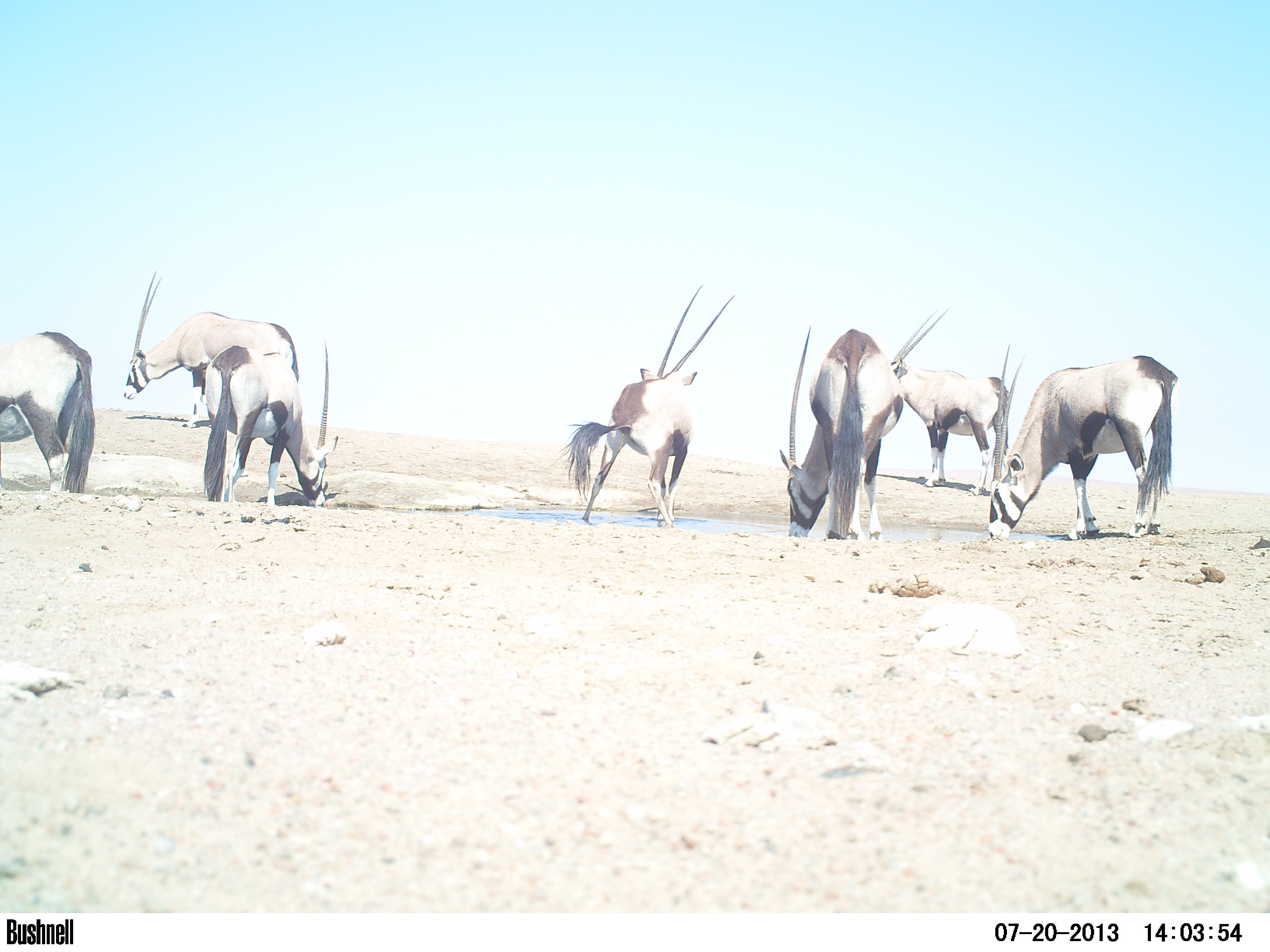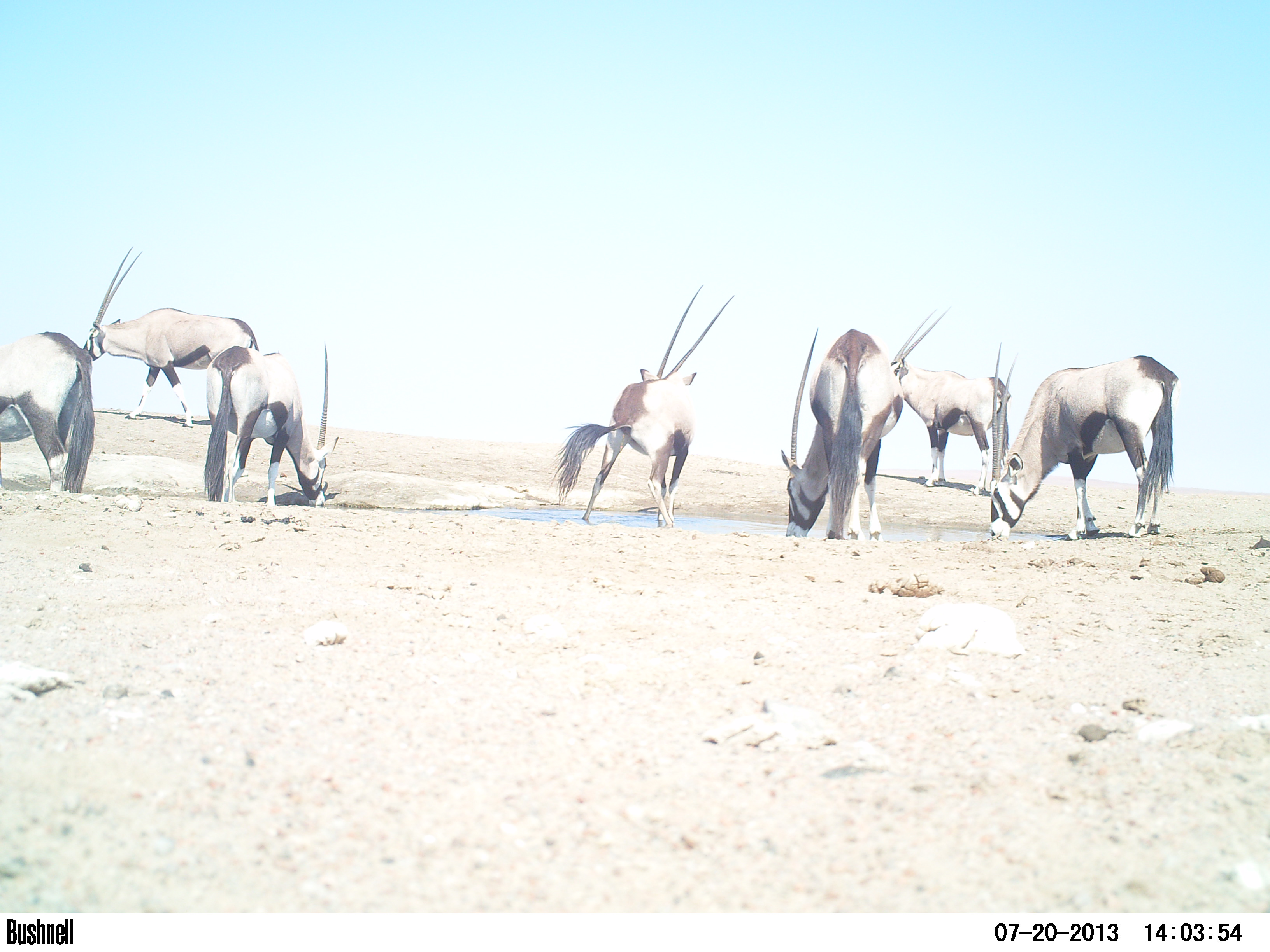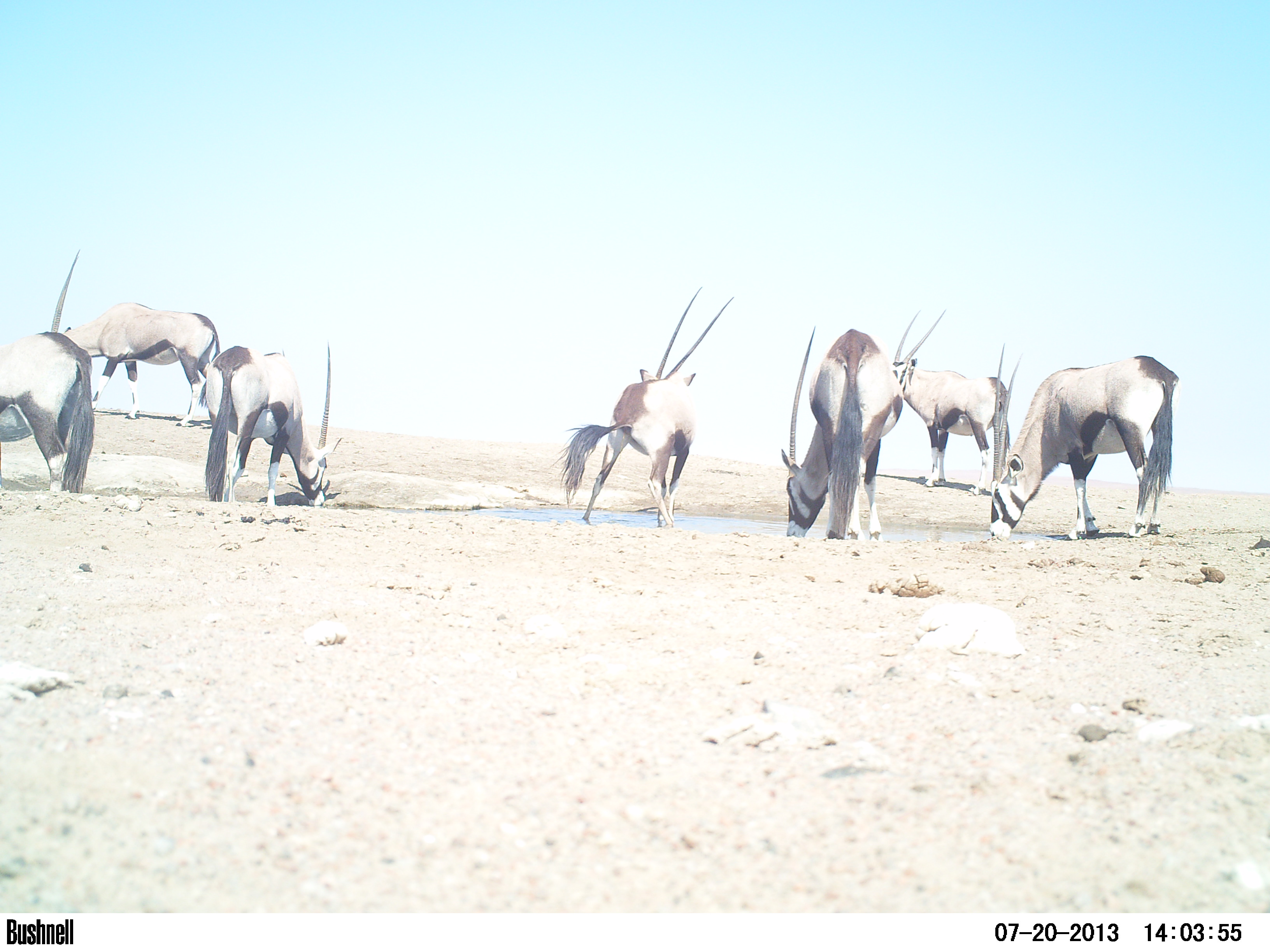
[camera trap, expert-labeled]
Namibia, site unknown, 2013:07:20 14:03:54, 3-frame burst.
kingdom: Animalia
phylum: Chordata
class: Mammalia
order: Artiodactyla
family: Bovidae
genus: Oryx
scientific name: Oryx gazella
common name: gemsbok